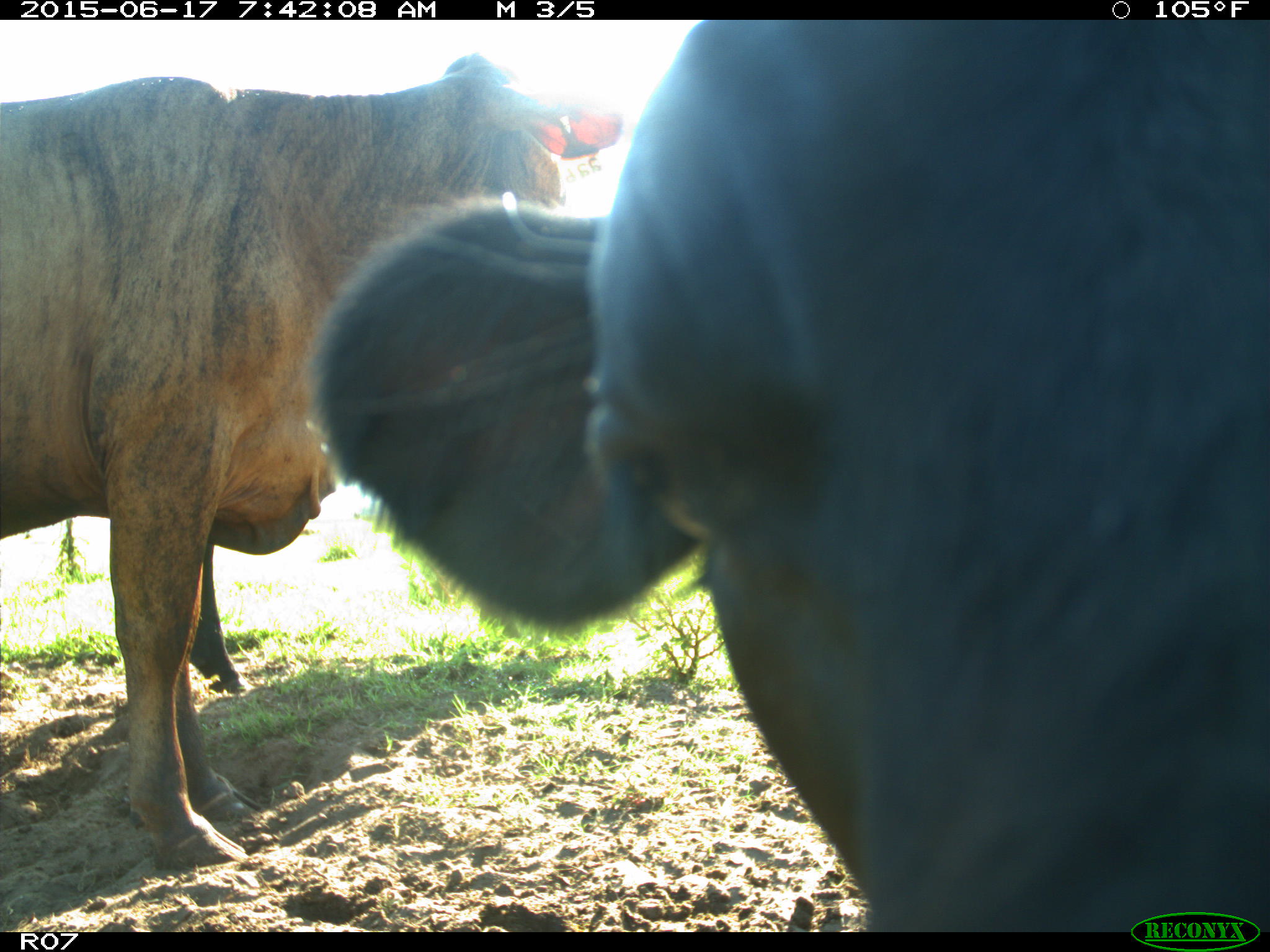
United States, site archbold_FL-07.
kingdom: Animalia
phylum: Chordata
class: Mammalia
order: Artiodactyla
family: Bovidae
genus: Bos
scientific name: Bos taurus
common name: domestic cow